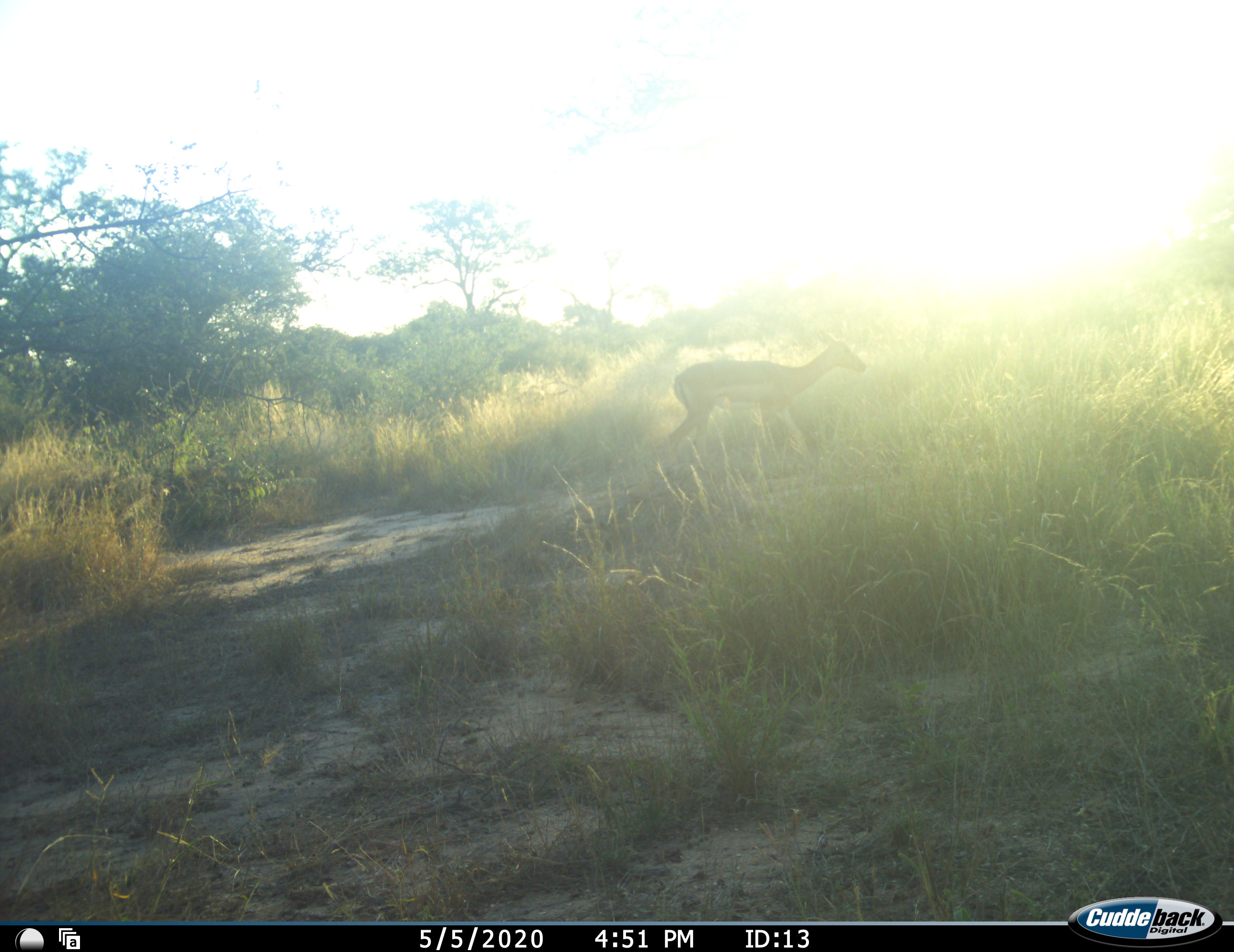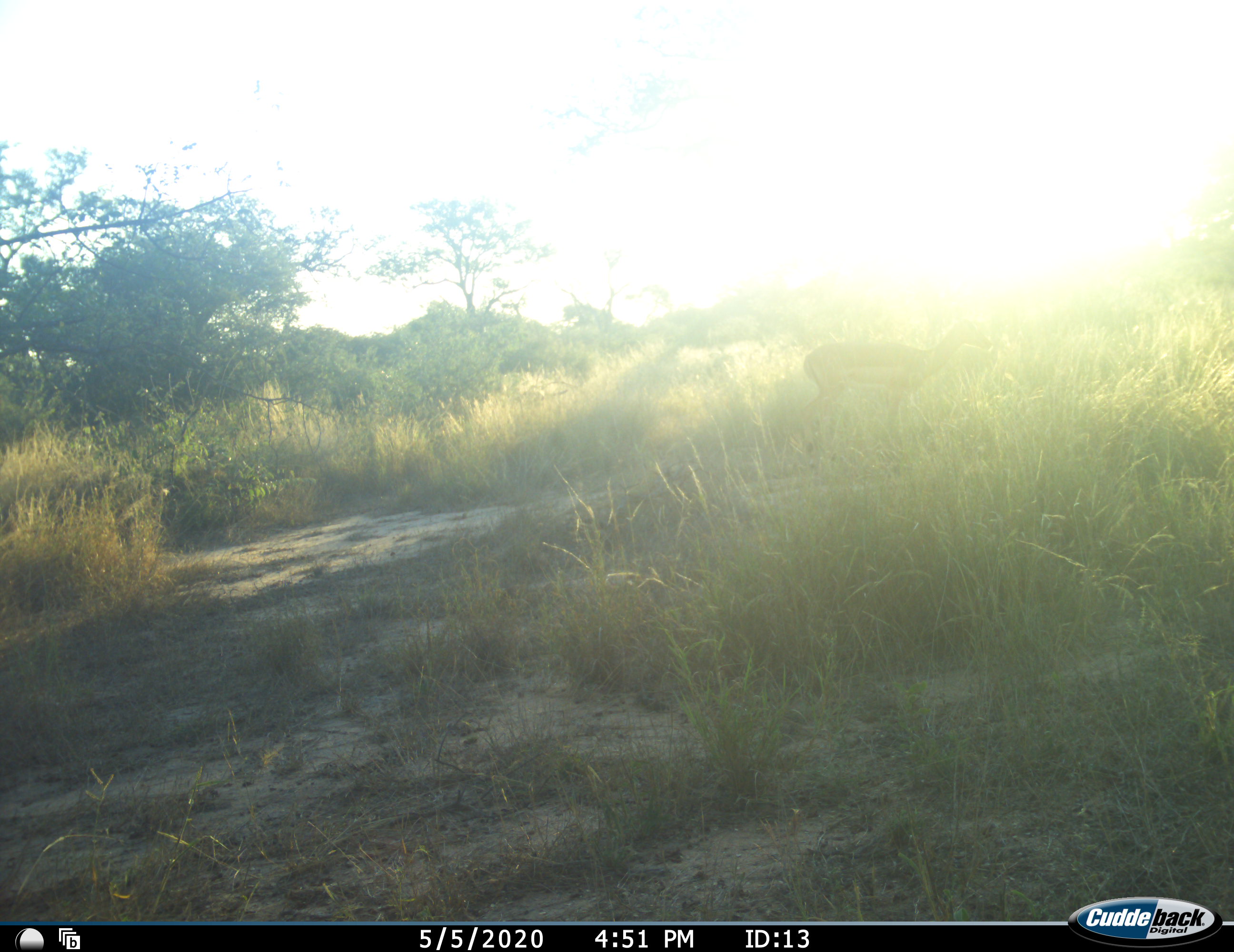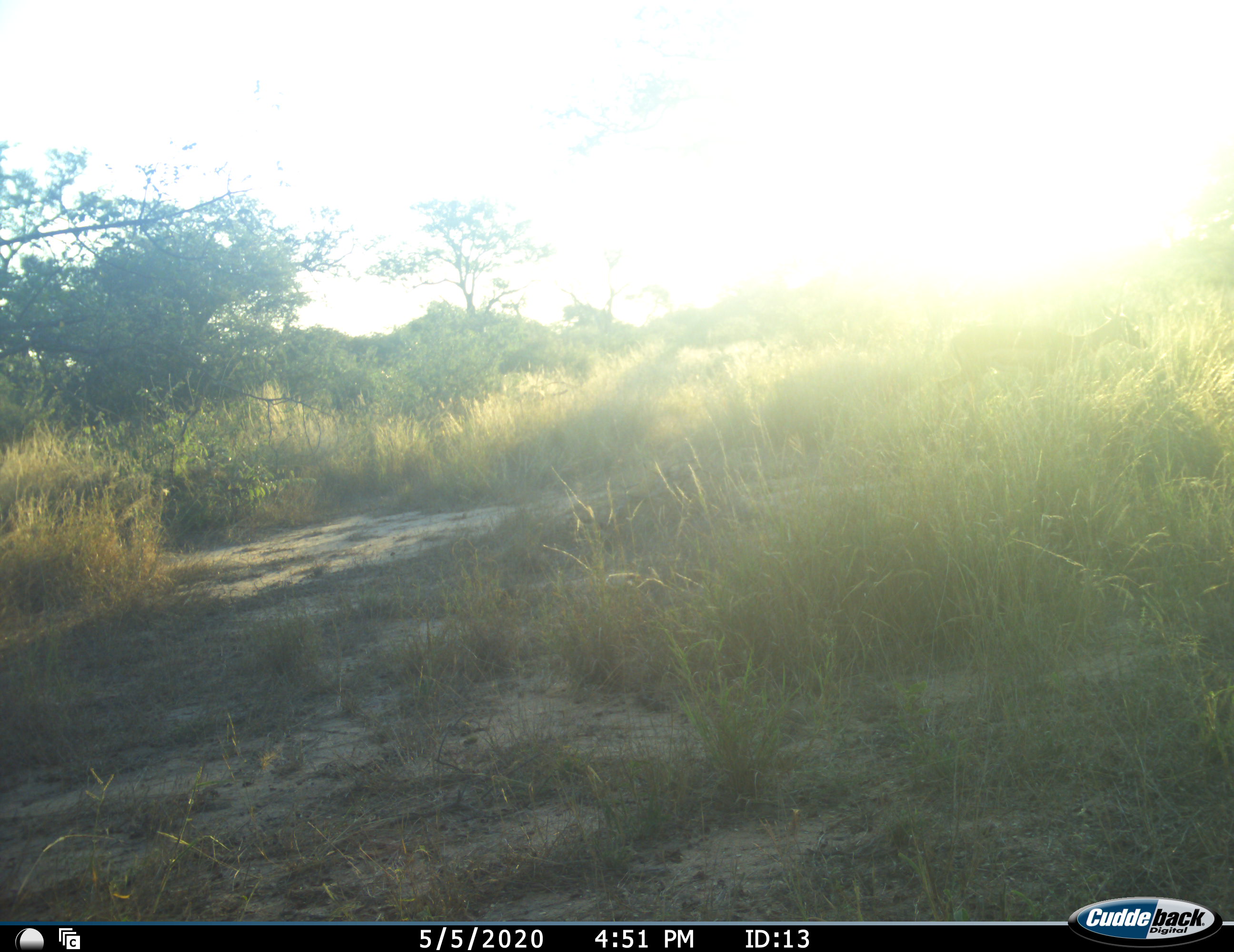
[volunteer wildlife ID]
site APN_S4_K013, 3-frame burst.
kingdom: Animalia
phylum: Chordata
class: Mammalia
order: Artiodactyla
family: Bovidae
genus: Aepyceros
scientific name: Aepyceros melampus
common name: impala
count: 1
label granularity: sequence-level